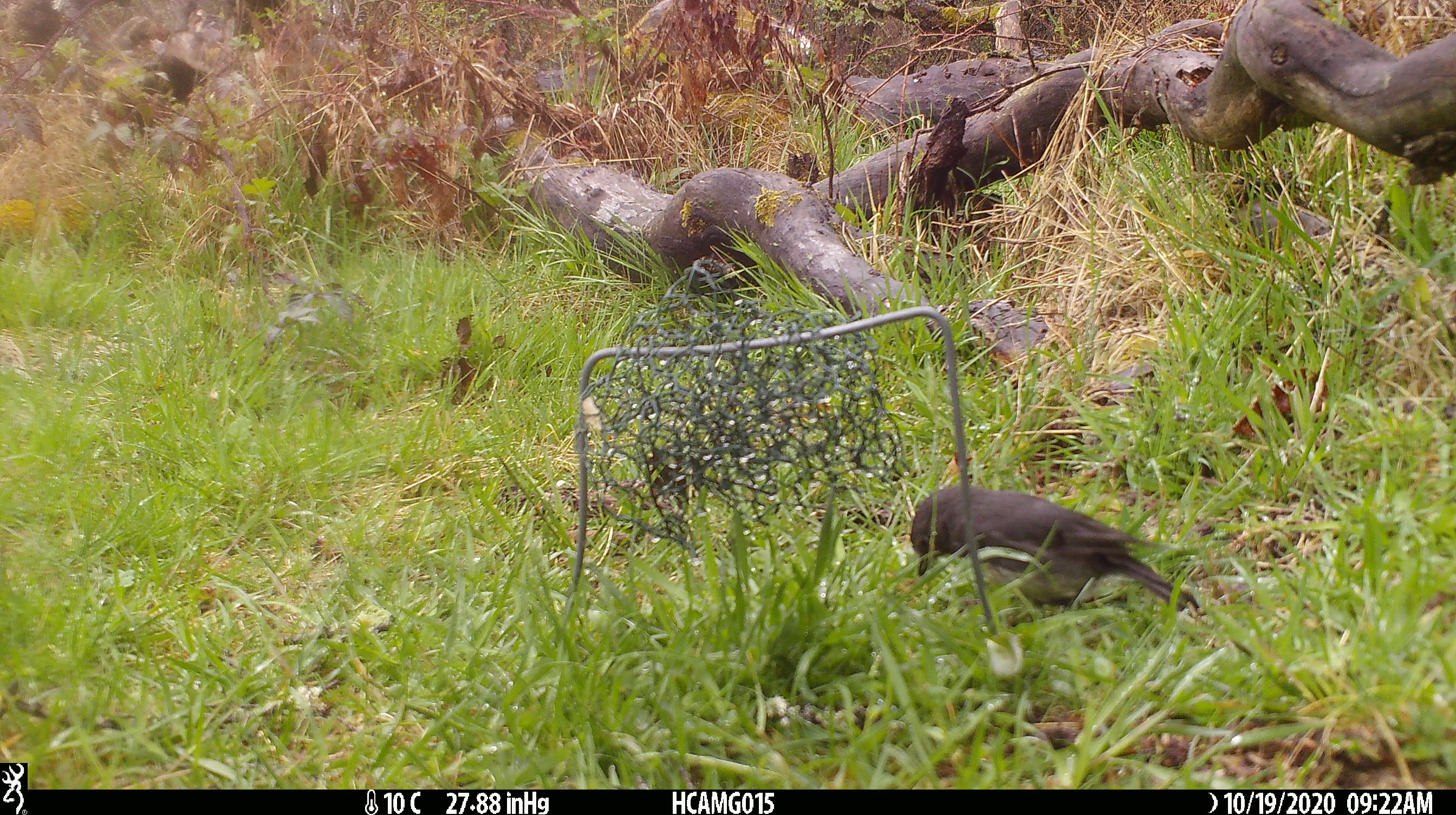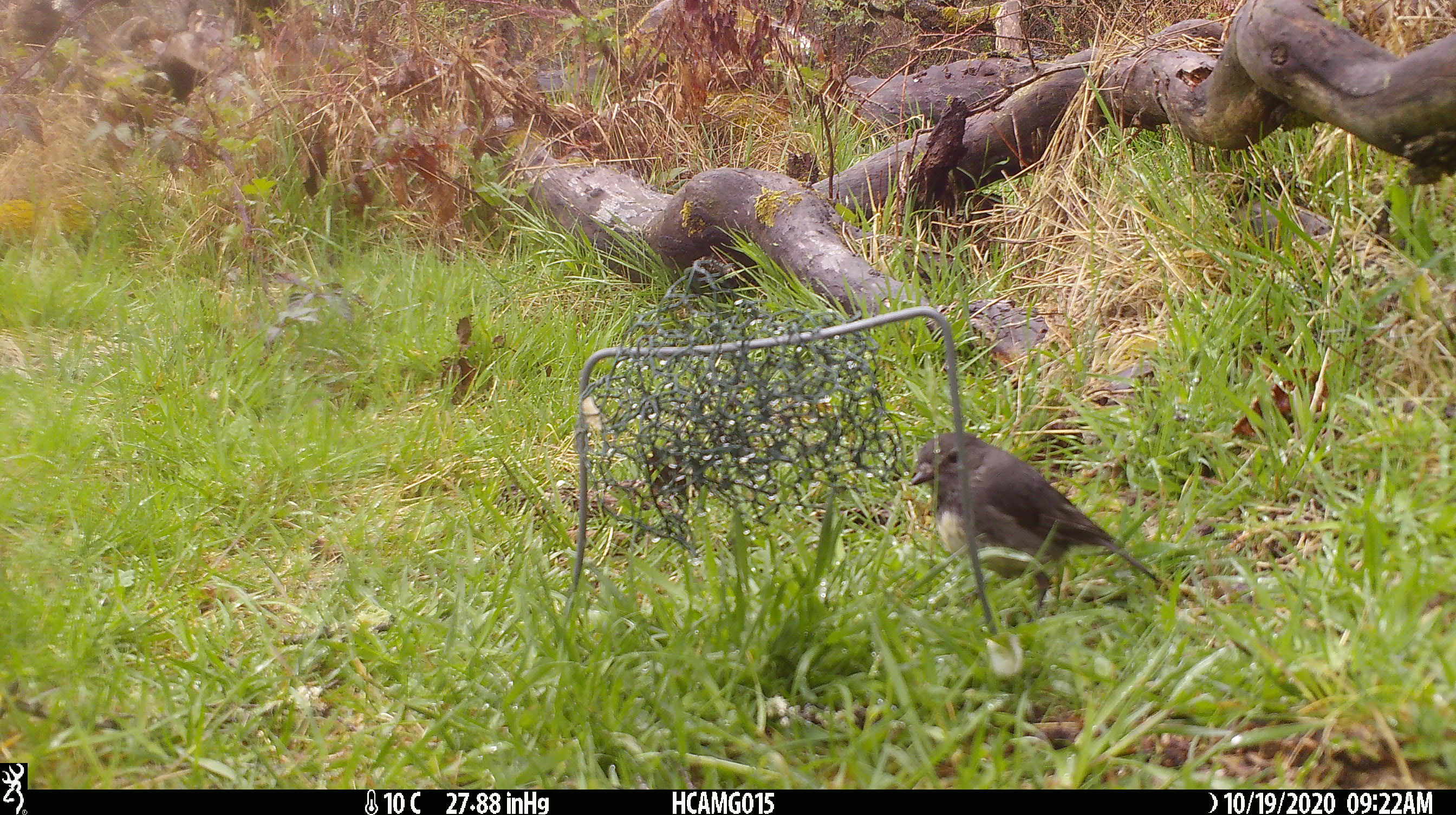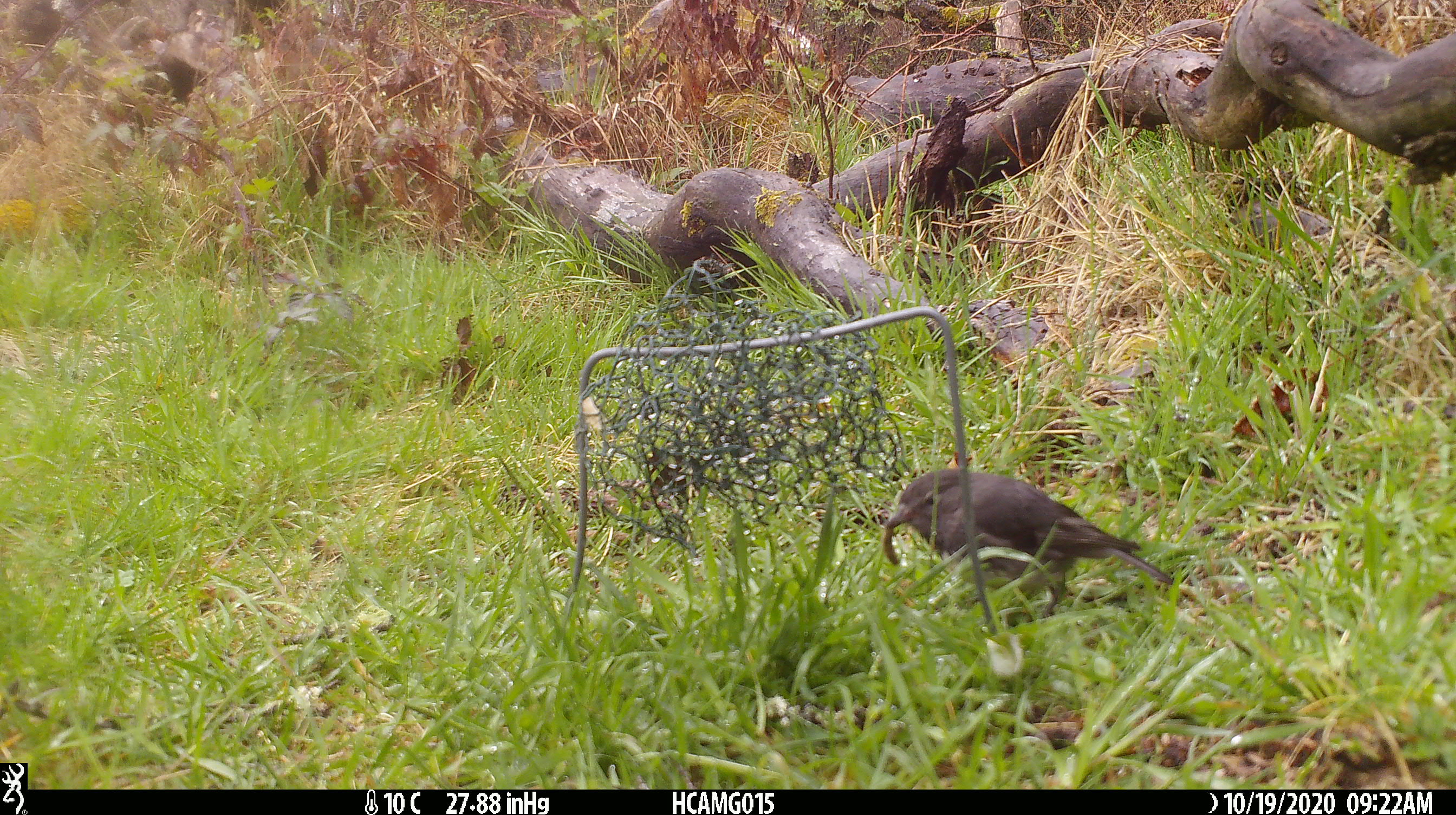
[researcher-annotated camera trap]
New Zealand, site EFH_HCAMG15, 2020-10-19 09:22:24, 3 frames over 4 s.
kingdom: Animalia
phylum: Chordata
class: Aves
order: Passeriformes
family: Petroicidae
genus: Petroica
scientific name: Petroica australis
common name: new zealand robin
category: robin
Robin (new zealand robin) (Petroica australis).